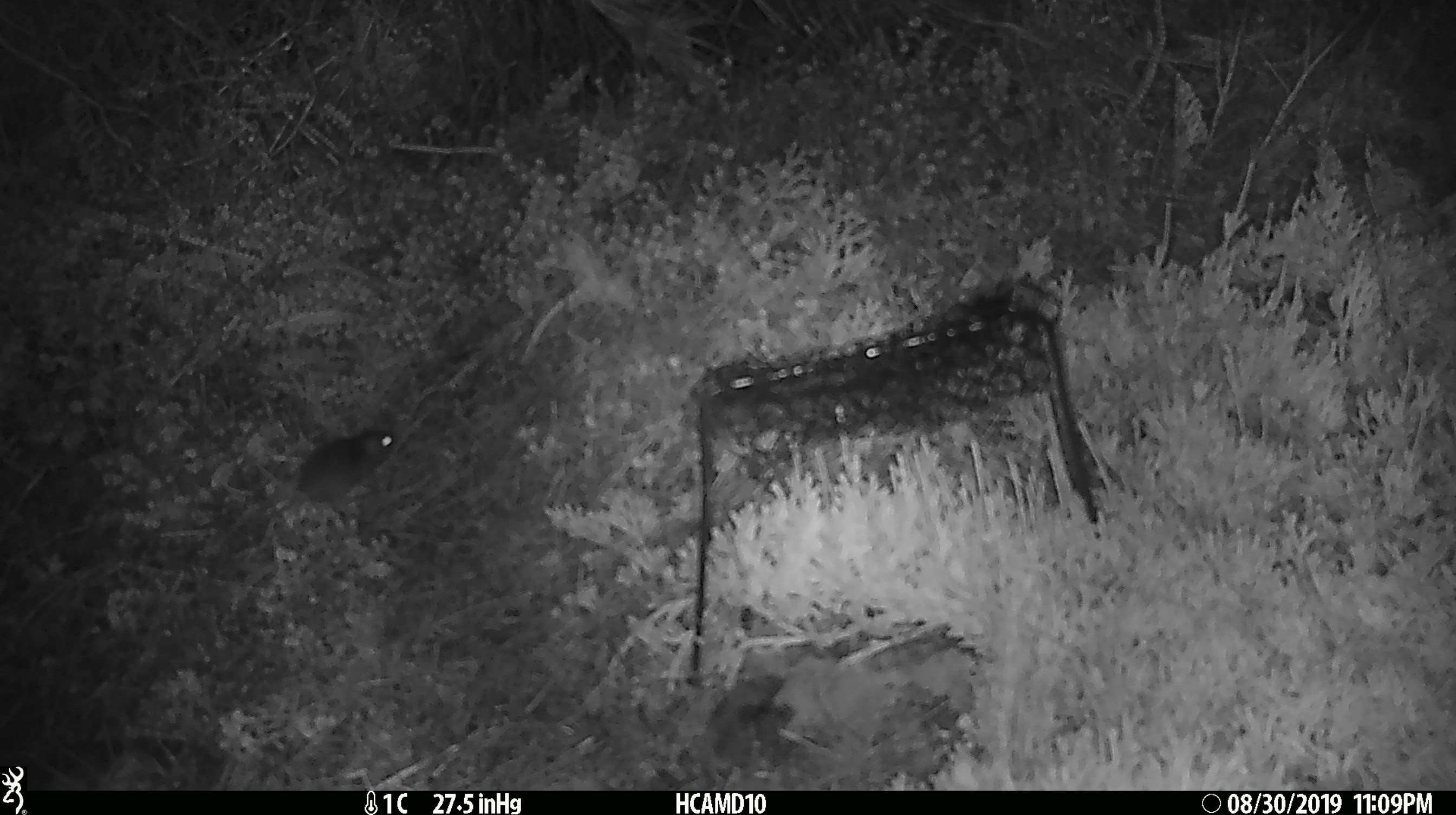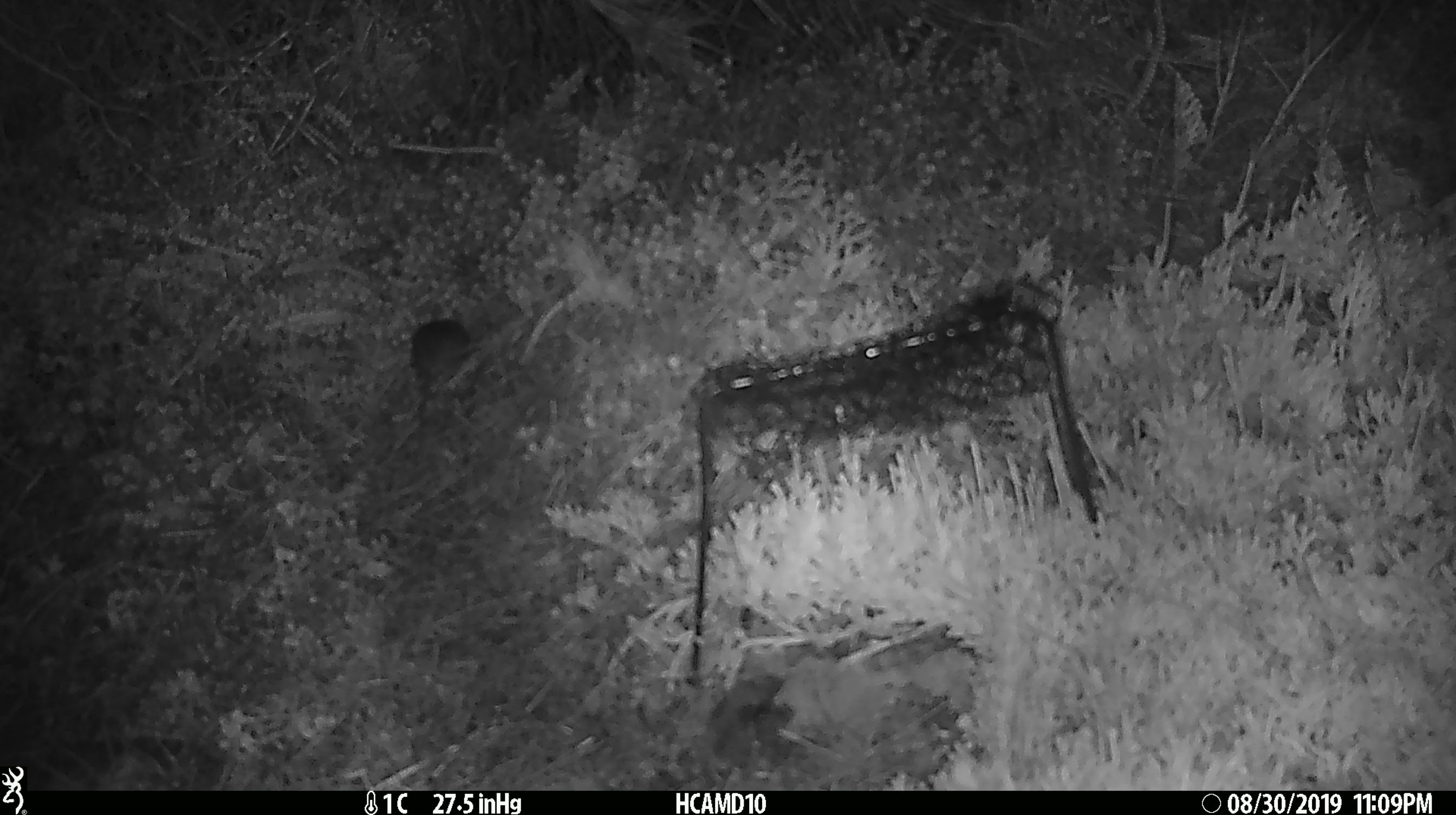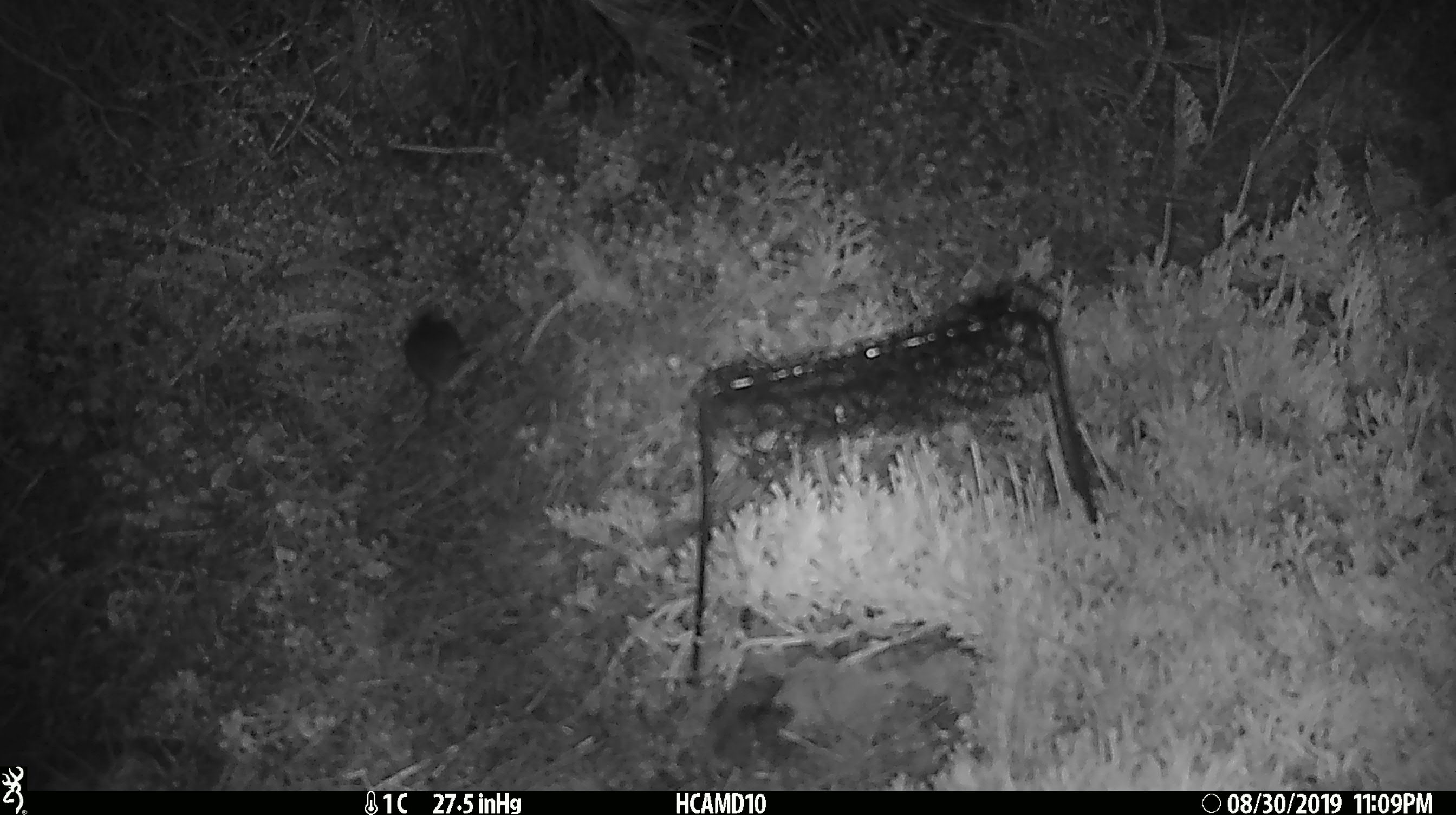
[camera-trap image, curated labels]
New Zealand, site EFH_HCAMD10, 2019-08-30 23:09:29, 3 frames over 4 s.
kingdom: Animalia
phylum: Chordata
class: Mammalia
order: Rodentia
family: Muridae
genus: Mus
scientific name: Mus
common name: mouse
Mouse (Mus).